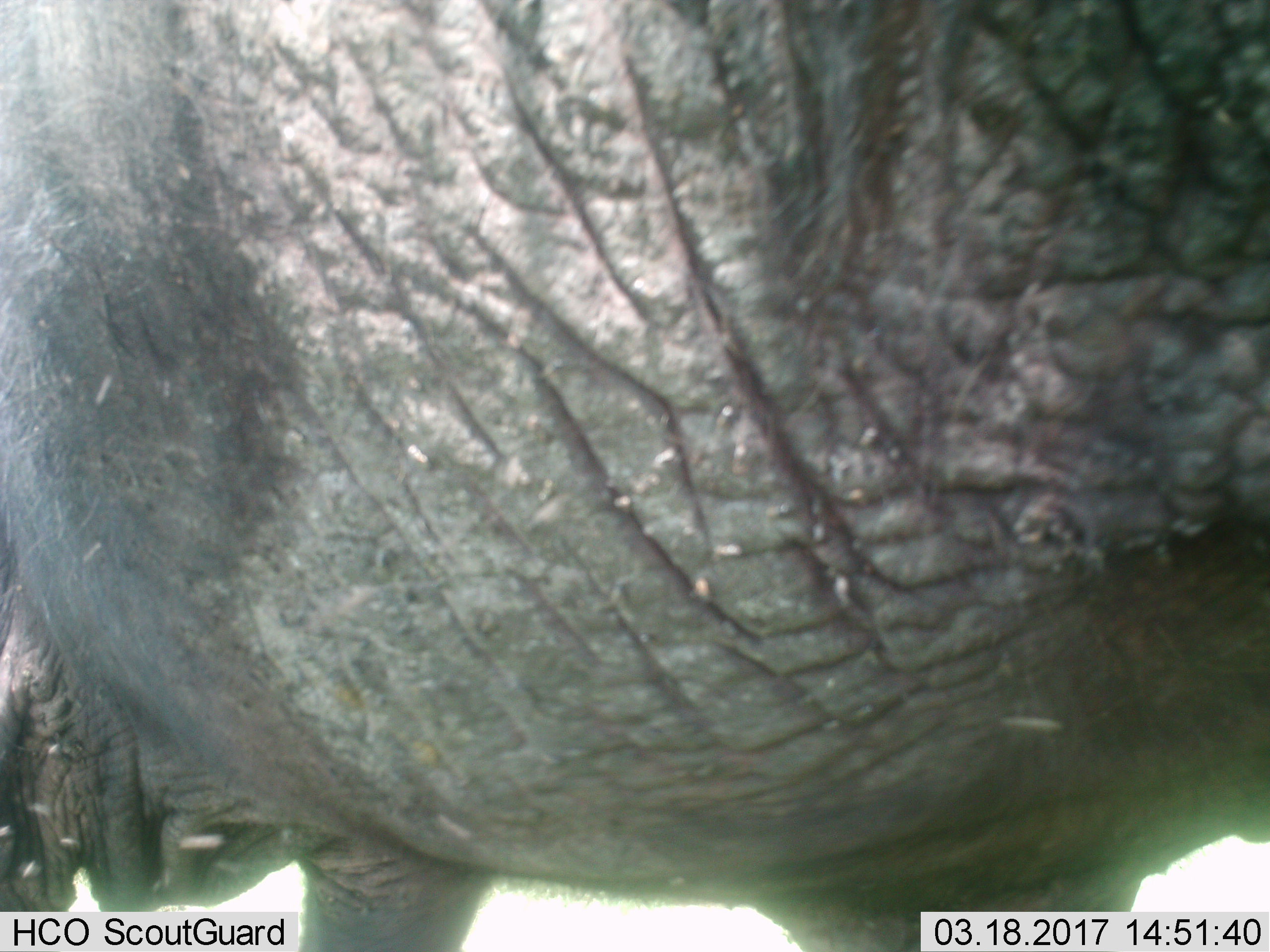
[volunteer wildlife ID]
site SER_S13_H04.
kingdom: Animalia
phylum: Chordata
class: Mammalia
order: Proboscidea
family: Elephantidae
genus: Loxodonta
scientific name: Loxodonta africana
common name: african bush elephant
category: elephant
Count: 1.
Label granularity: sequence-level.